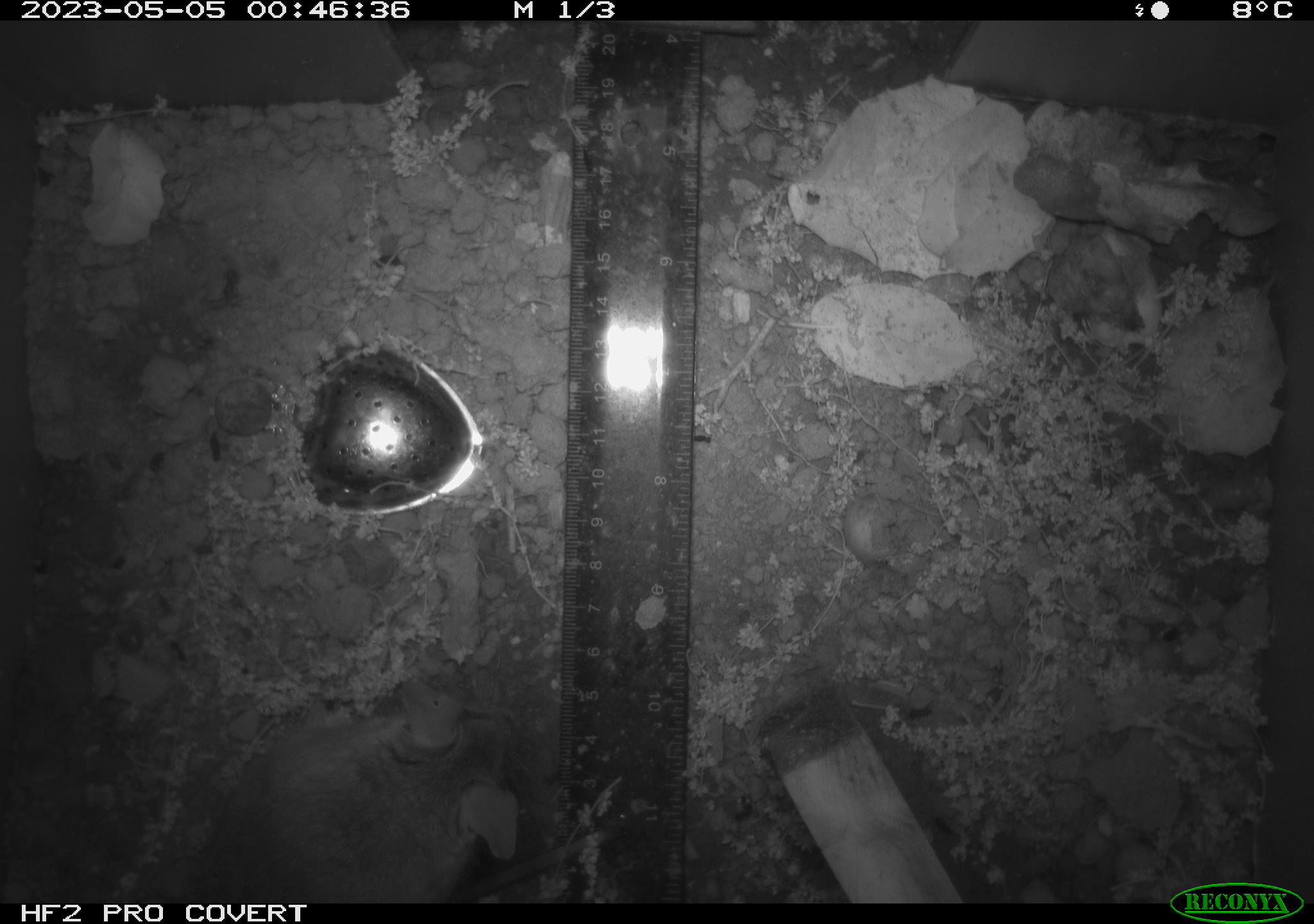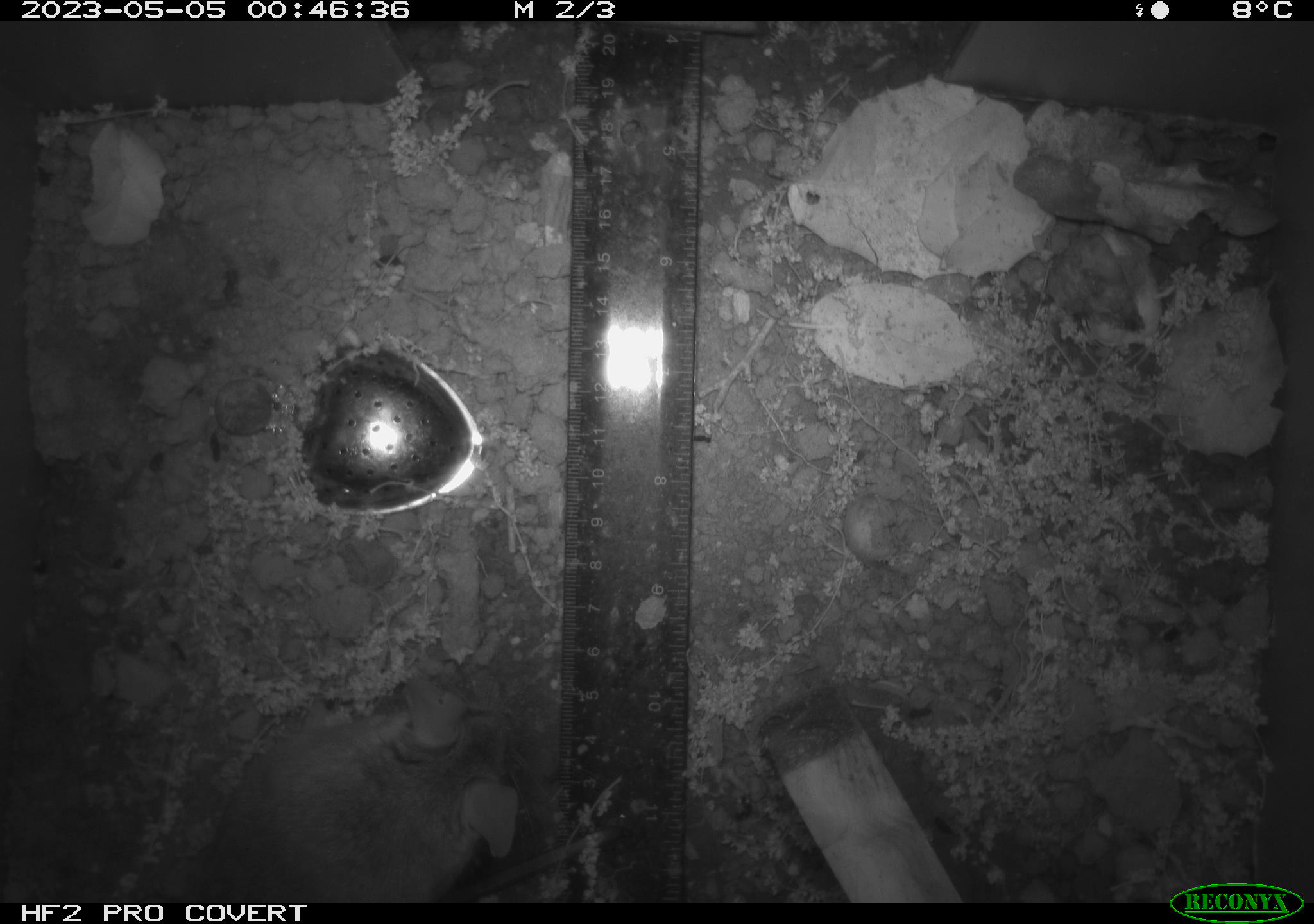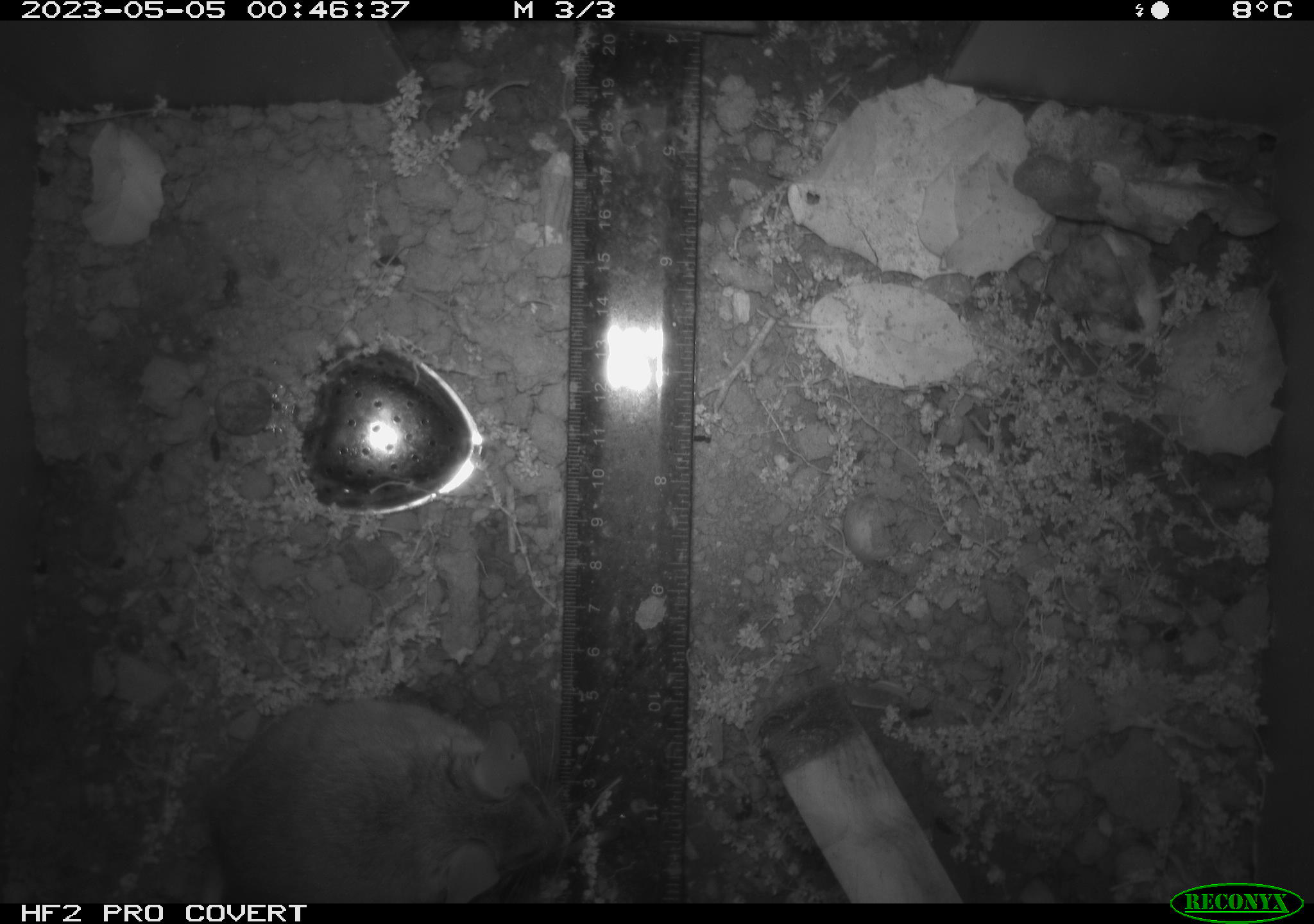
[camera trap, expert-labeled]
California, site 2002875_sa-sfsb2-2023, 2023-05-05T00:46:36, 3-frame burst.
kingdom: Animalia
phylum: Chordata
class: Mammalia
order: Rodentia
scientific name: Rodentia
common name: mouse species